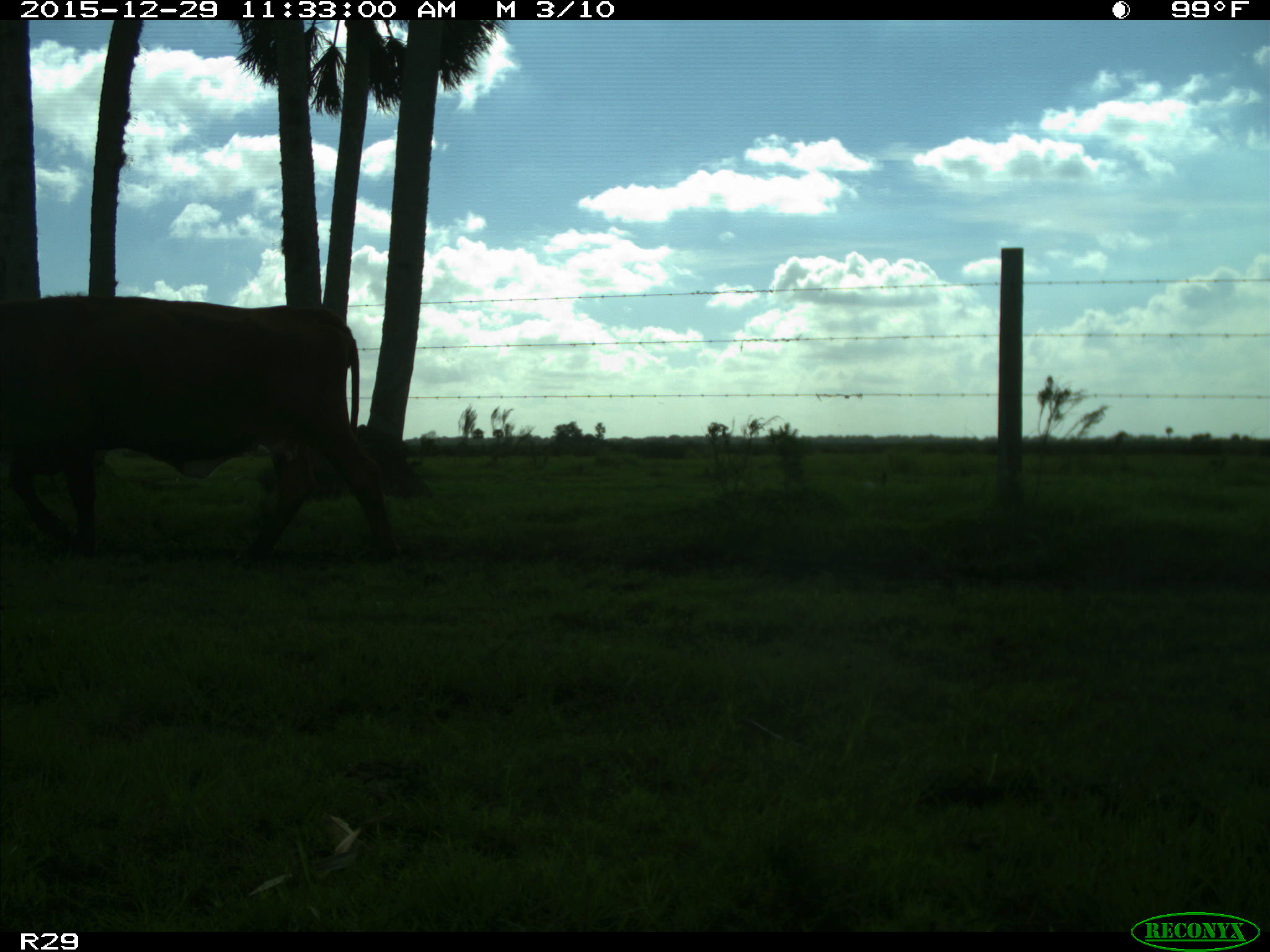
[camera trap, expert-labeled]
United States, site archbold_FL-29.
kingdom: Animalia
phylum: Chordata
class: Mammalia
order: Artiodactyla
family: Bovidae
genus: Bos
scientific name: Bos taurus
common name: domestic cow